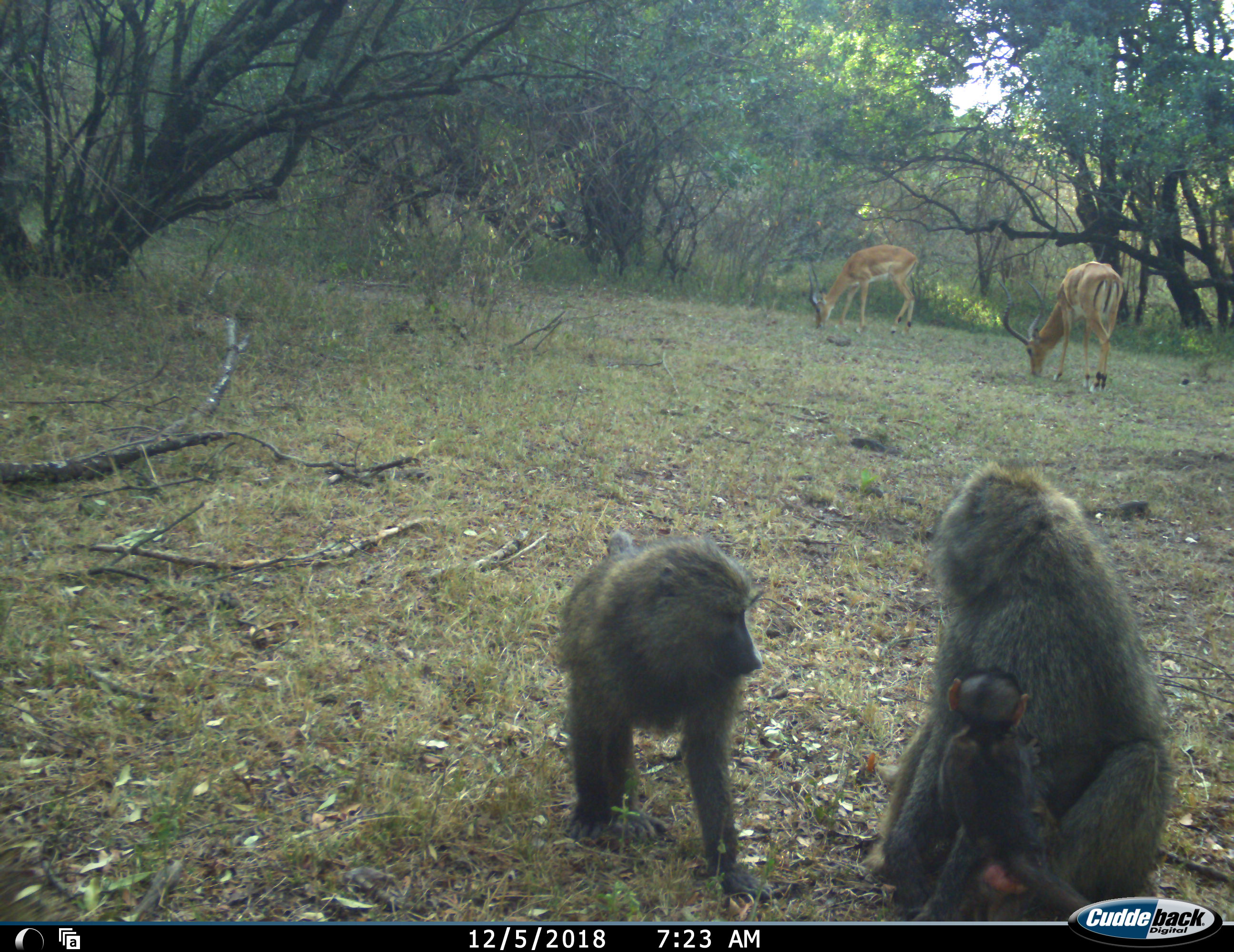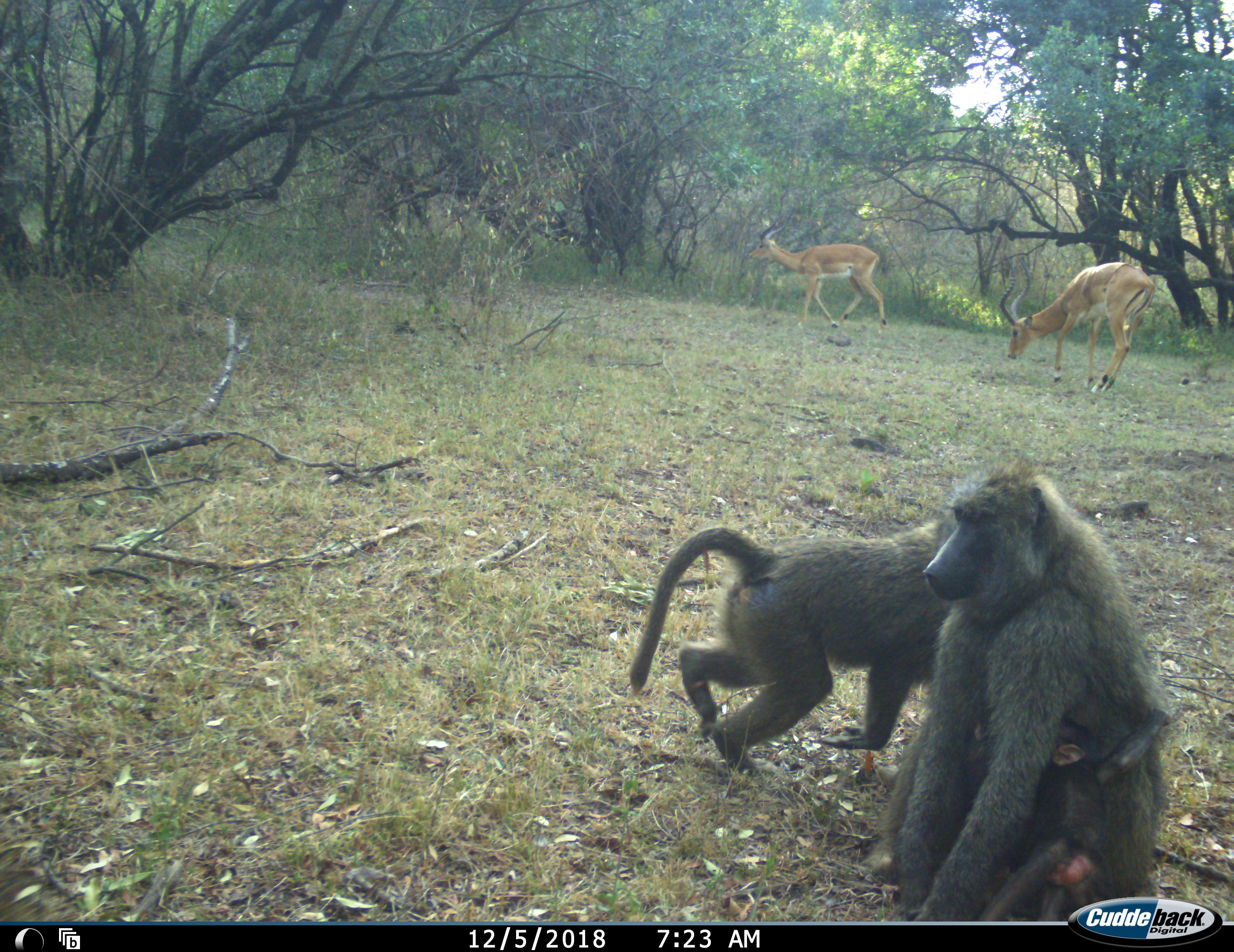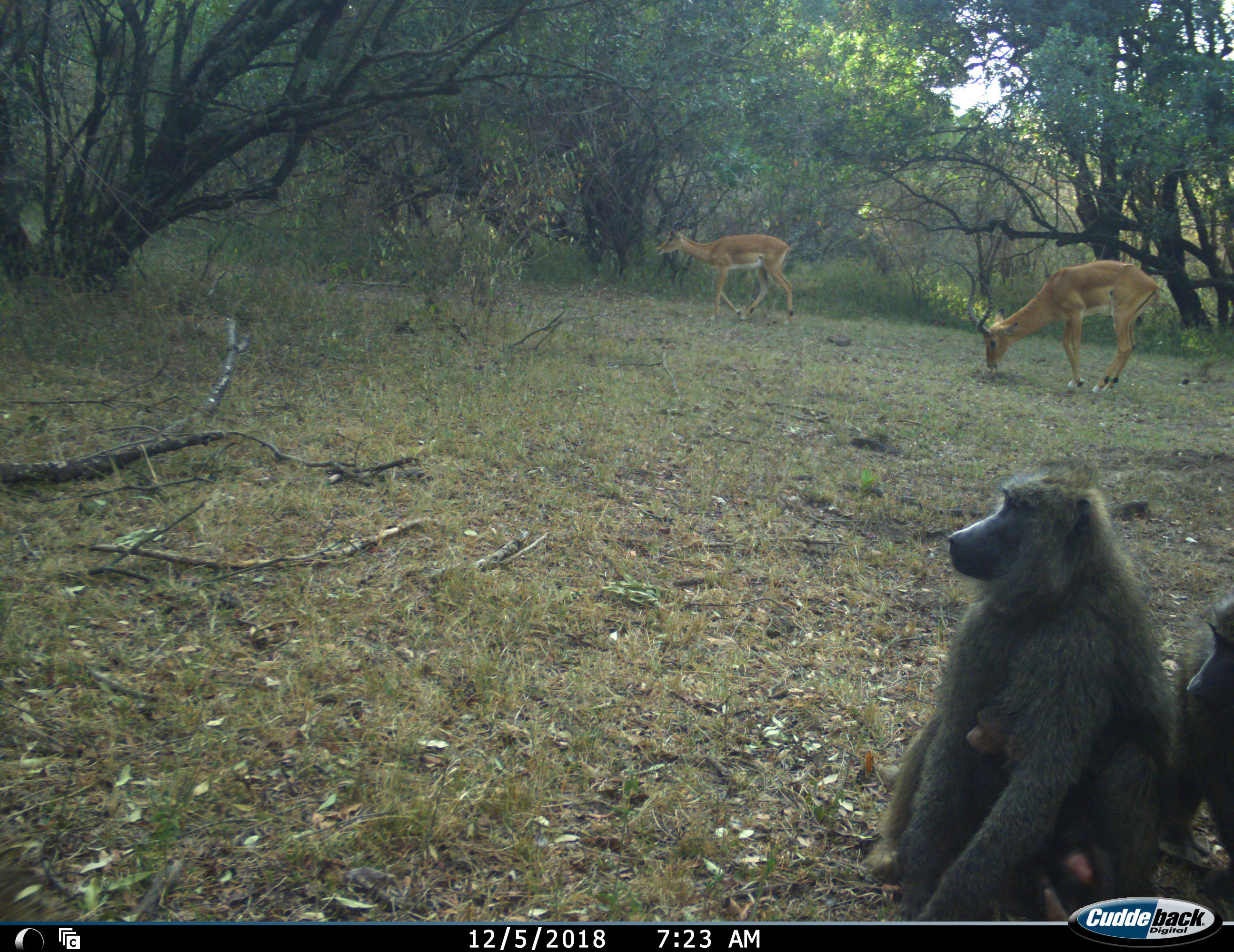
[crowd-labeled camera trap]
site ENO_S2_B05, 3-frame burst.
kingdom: Animalia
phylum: Chordata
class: Mammalia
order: Primates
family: Cercopithecidae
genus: Papio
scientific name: Papio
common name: baboon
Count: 3.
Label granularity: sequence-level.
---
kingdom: Animalia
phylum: Chordata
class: Mammalia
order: Artiodactyla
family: Bovidae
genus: Aepyceros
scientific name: Aepyceros melampus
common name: impala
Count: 2.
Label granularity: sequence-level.